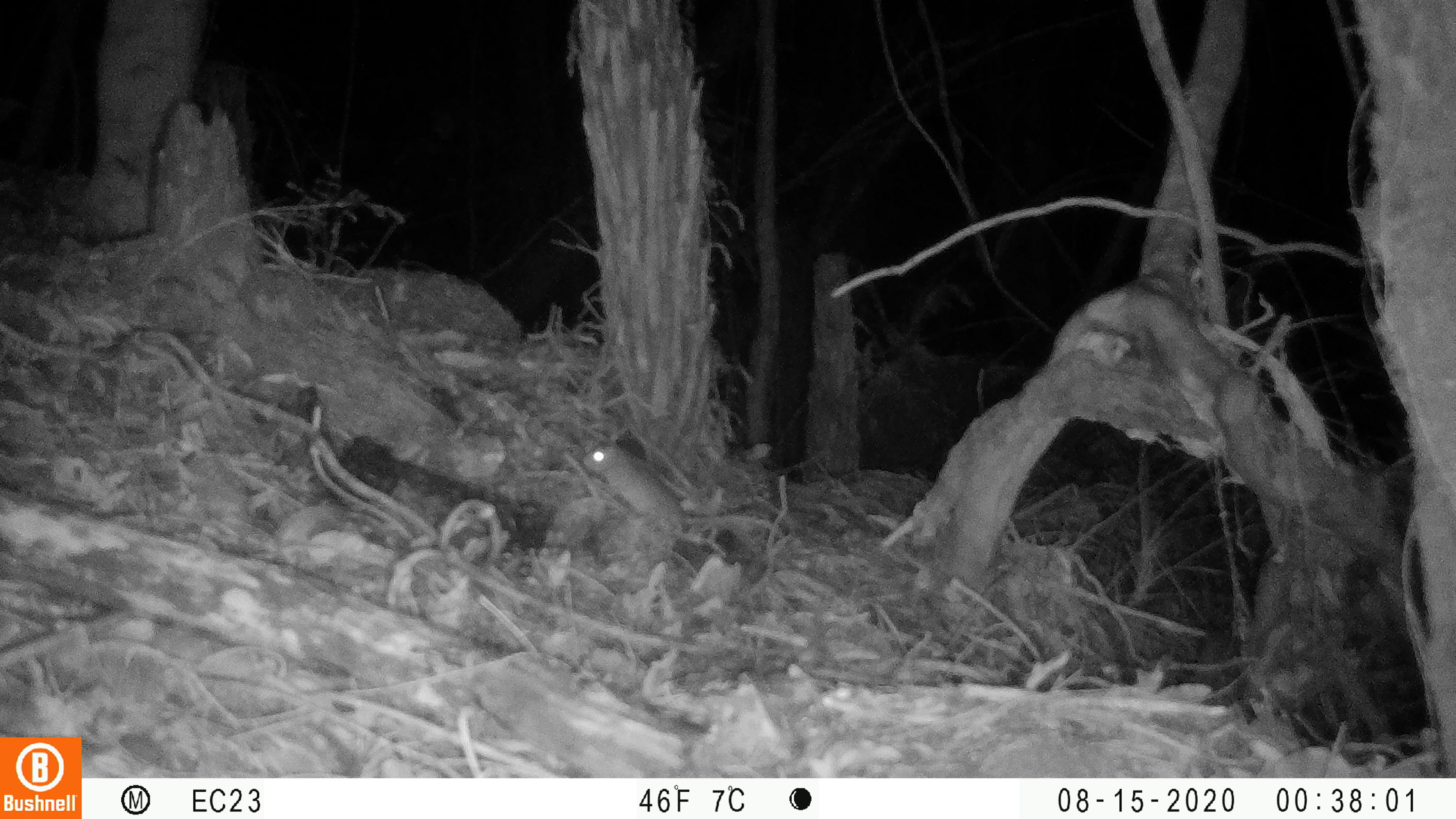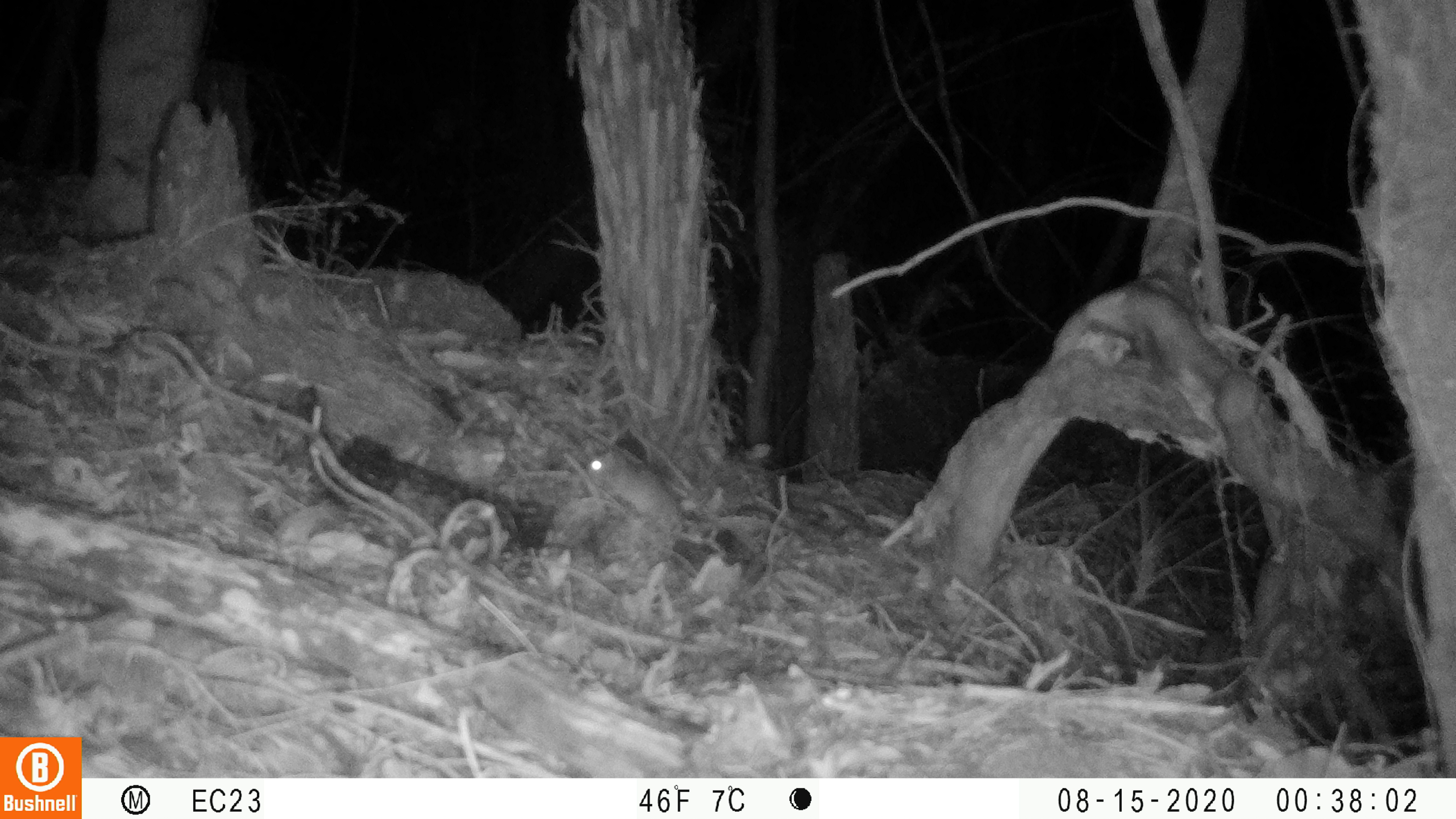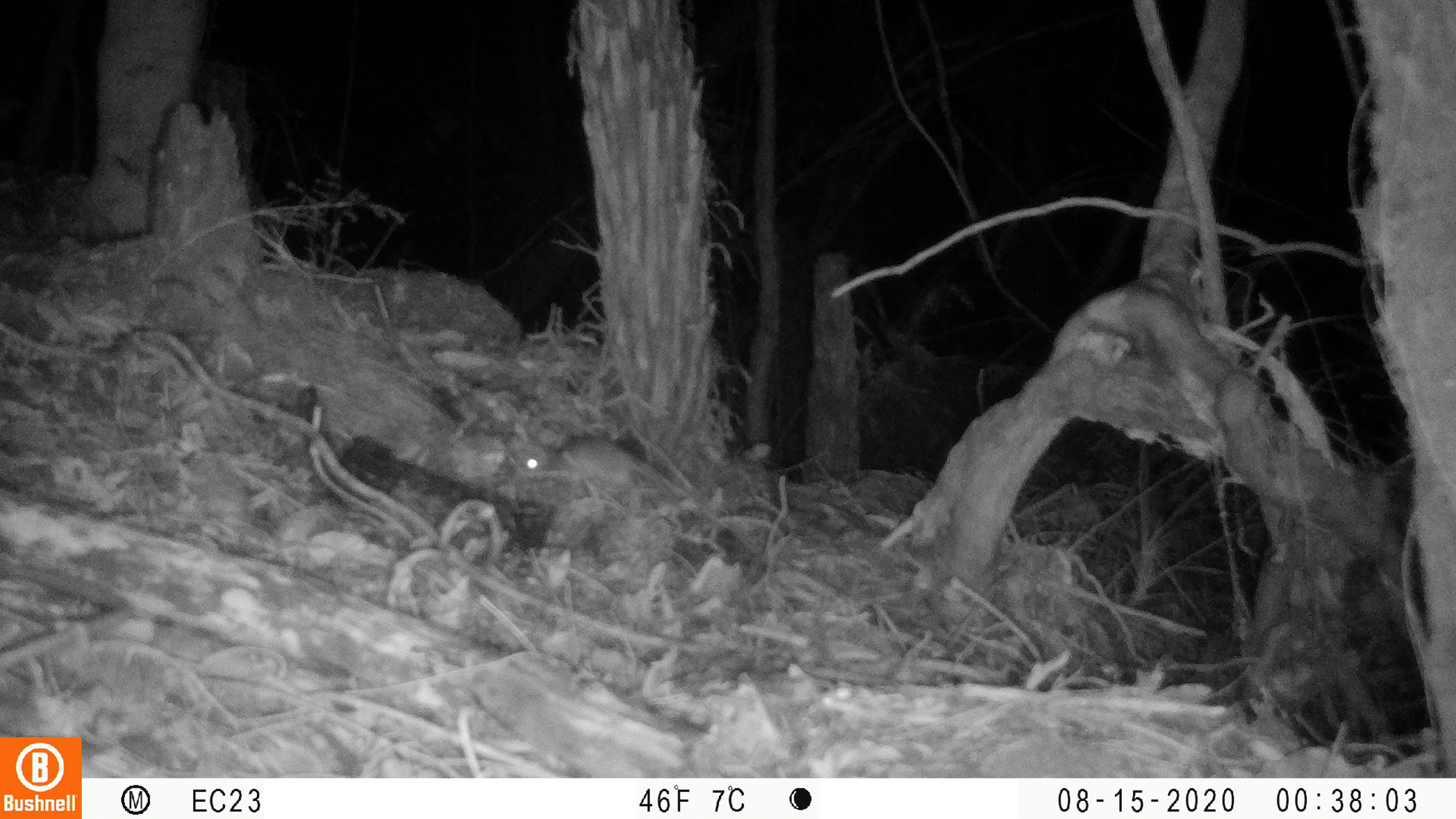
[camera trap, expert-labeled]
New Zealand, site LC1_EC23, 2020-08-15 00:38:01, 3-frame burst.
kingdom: Animalia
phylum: Chordata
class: Mammalia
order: Rodentia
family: Muridae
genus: Rattus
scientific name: Rattus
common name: rat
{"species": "rat (Rattus)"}